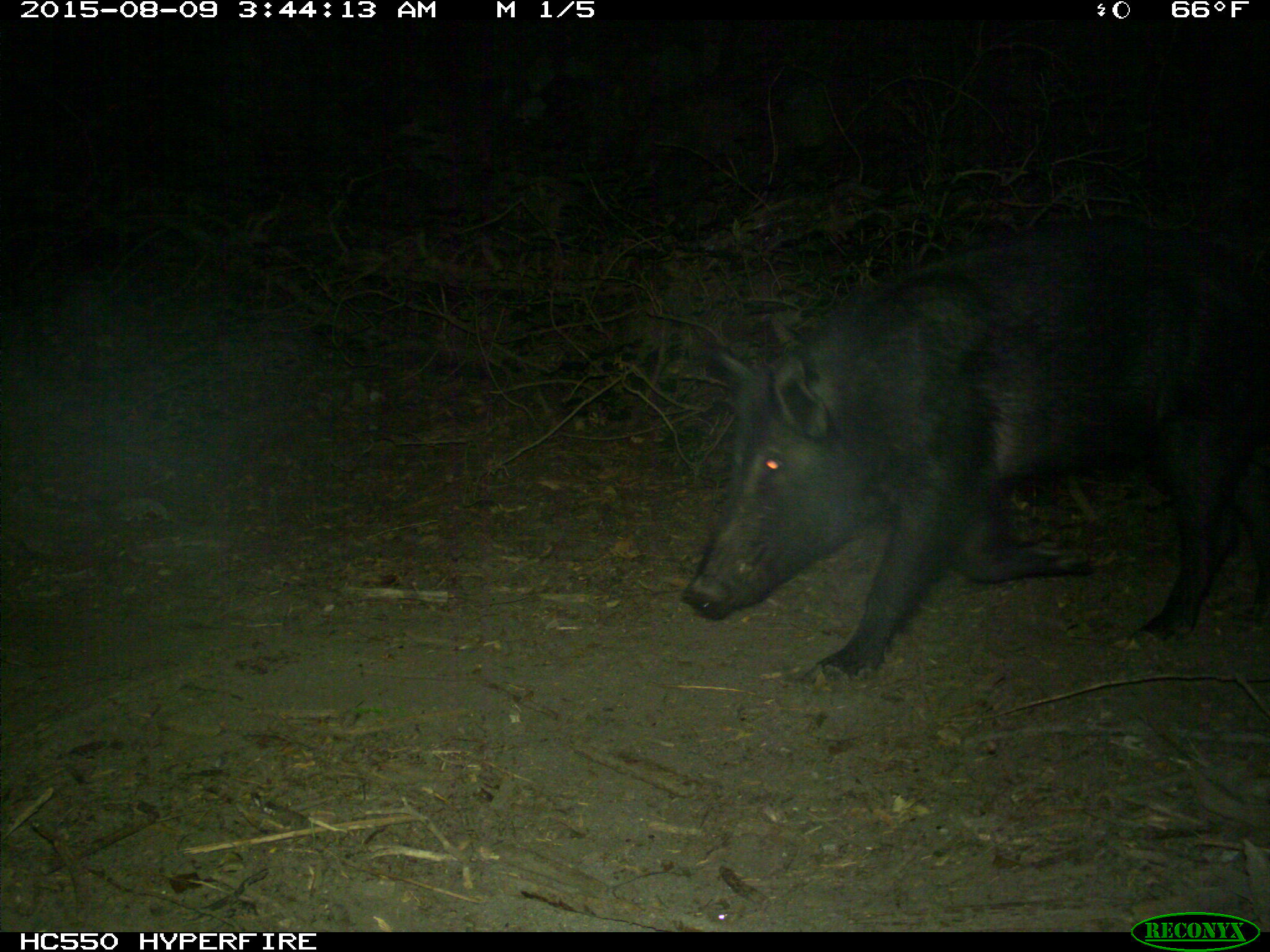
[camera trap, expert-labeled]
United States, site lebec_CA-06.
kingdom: Animalia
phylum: Chordata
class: Mammalia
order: Artiodactyla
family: Suidae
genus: Sus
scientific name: Sus scrofa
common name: wild boar